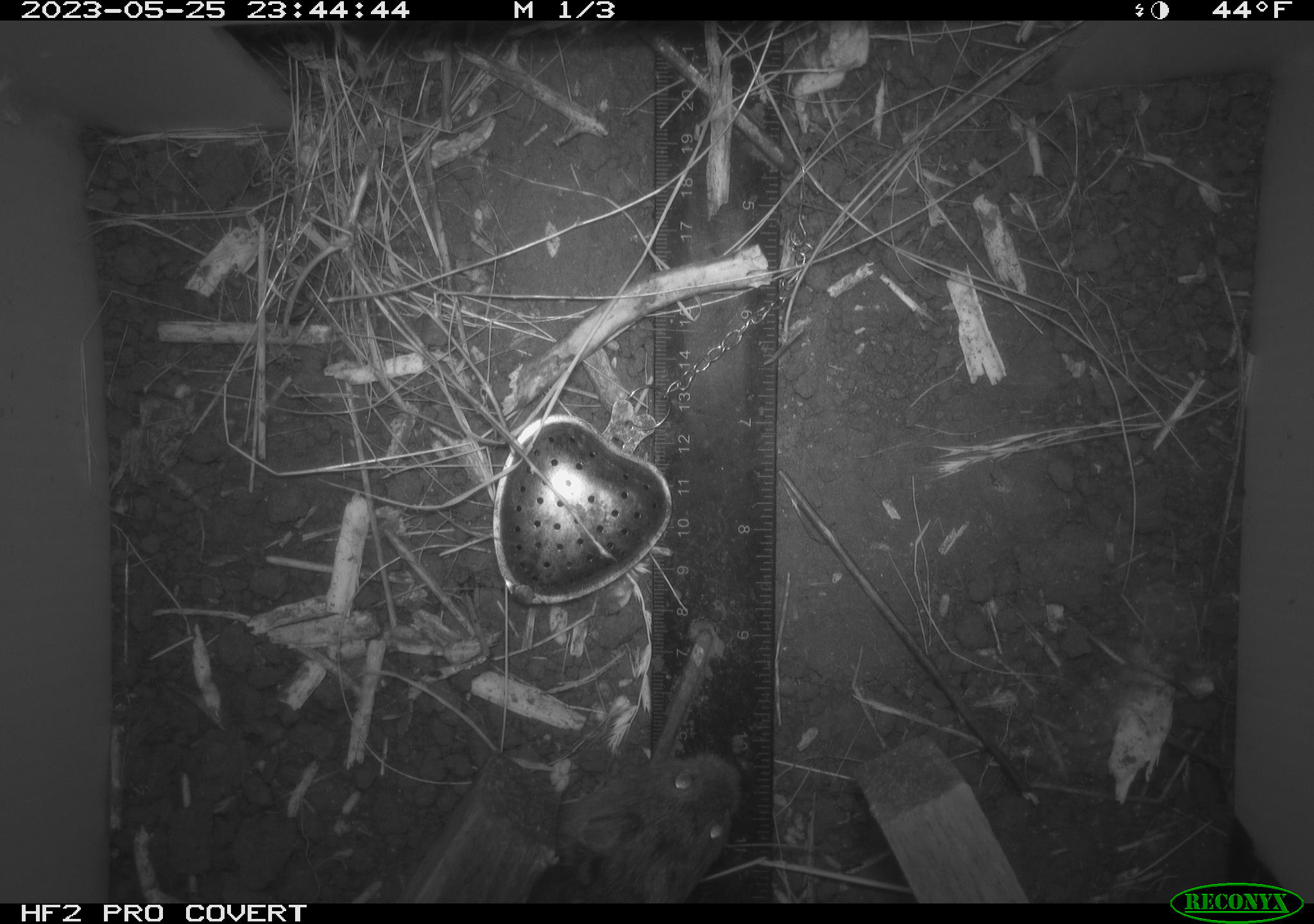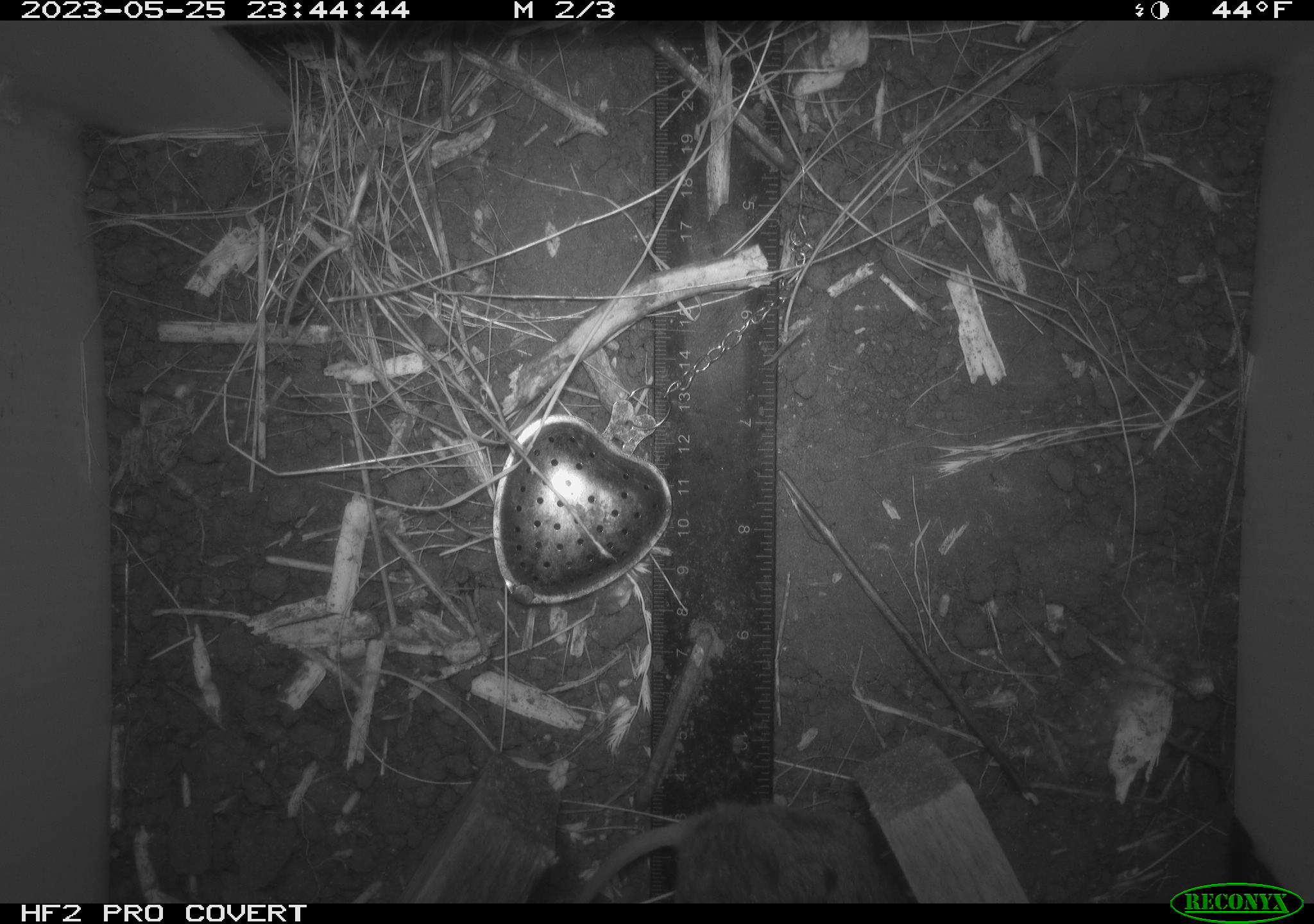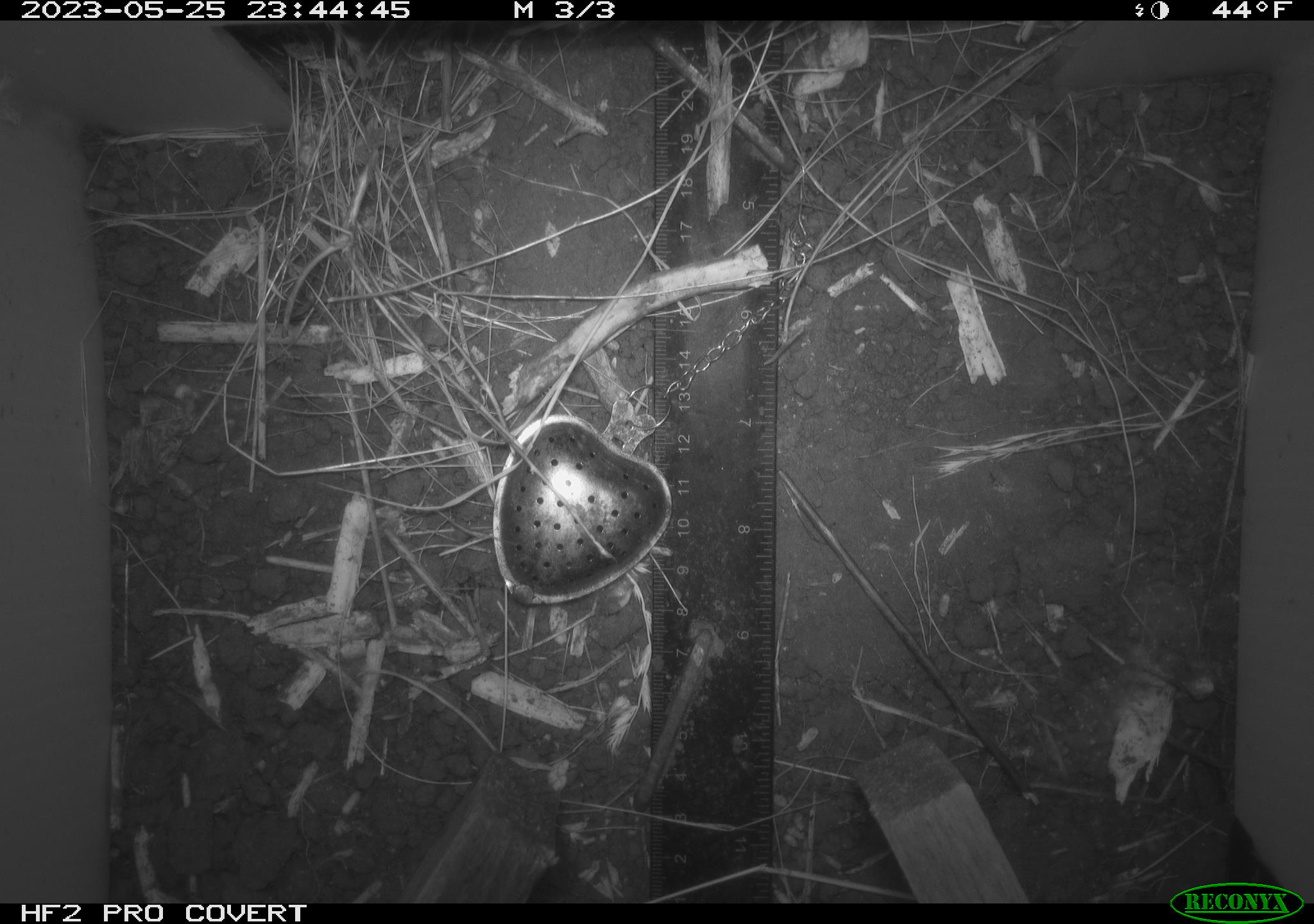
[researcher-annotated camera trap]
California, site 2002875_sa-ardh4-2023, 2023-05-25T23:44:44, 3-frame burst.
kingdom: Animalia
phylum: Chordata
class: Mammalia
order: Rodentia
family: Cricetidae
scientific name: Arvicolinae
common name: voles, lemmings, and muskrats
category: arvicolinae subfamily